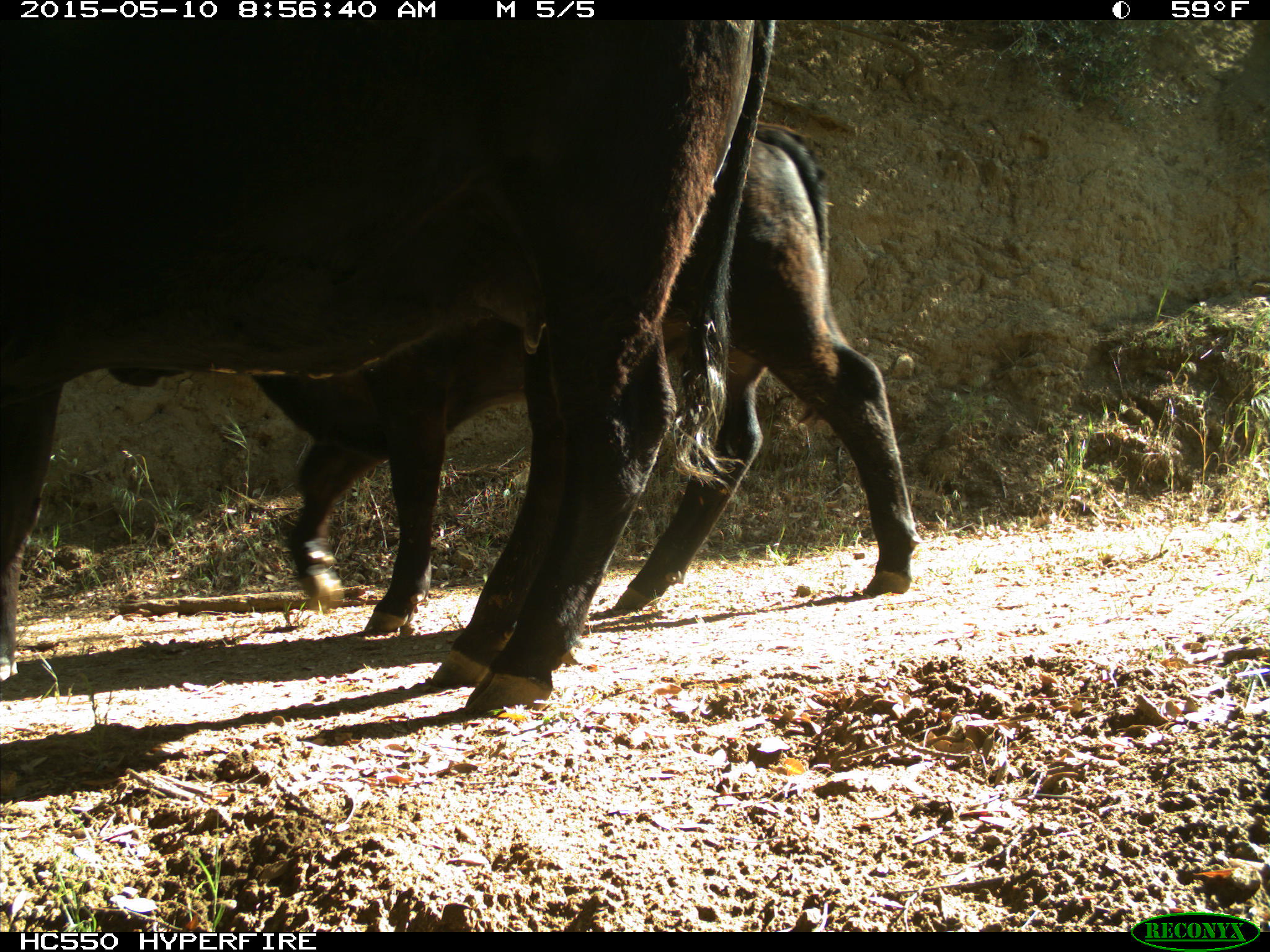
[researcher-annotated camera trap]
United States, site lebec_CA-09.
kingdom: Animalia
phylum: Chordata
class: Mammalia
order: Artiodactyla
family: Bovidae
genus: Bos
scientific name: Bos taurus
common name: domestic cow